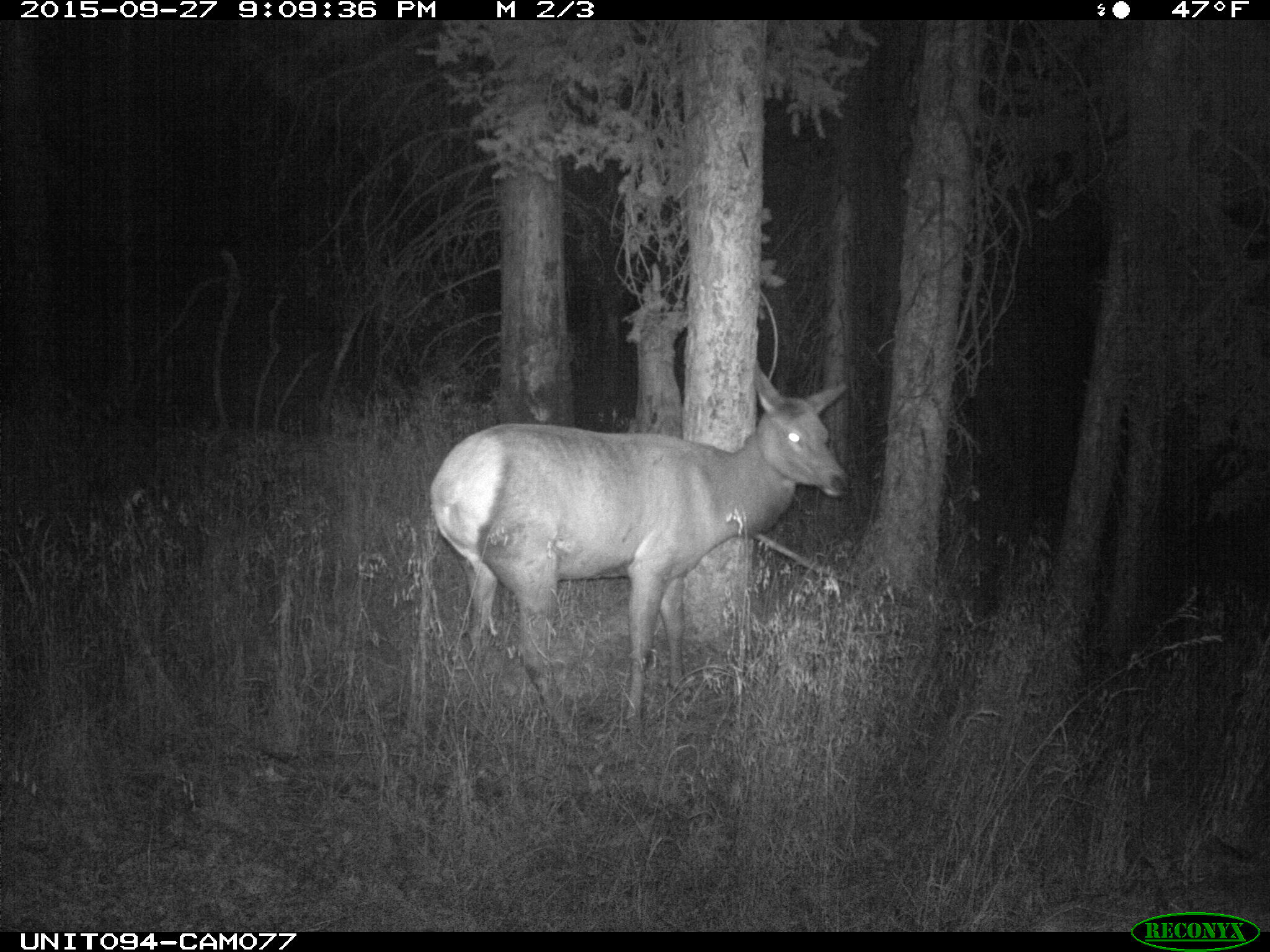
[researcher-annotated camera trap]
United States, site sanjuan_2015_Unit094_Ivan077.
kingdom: Animalia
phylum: Chordata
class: Mammalia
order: Artiodactyla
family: Cervidae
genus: Cervus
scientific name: Cervus elaphus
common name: red deer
Cervus elaphus (red deer).